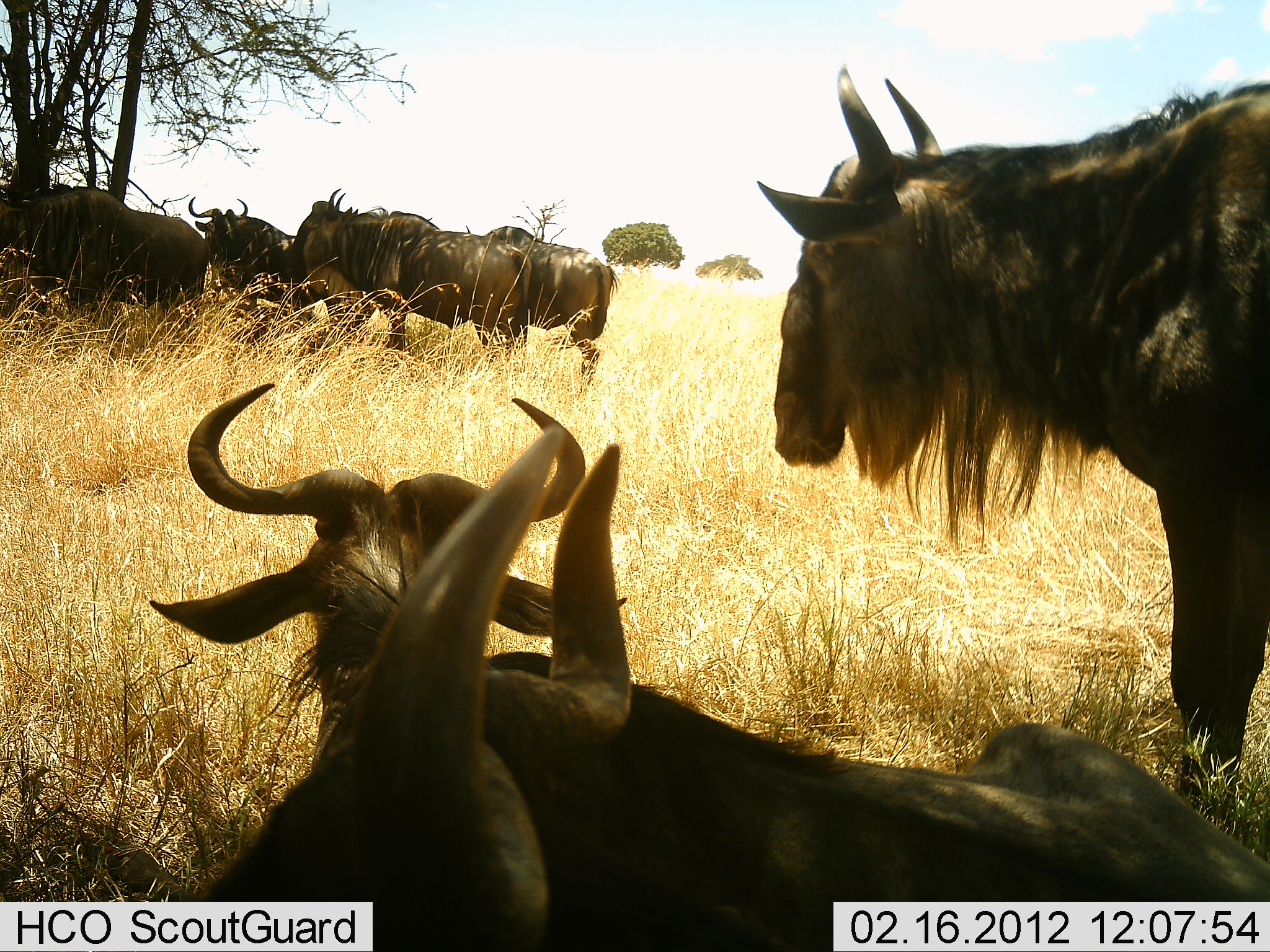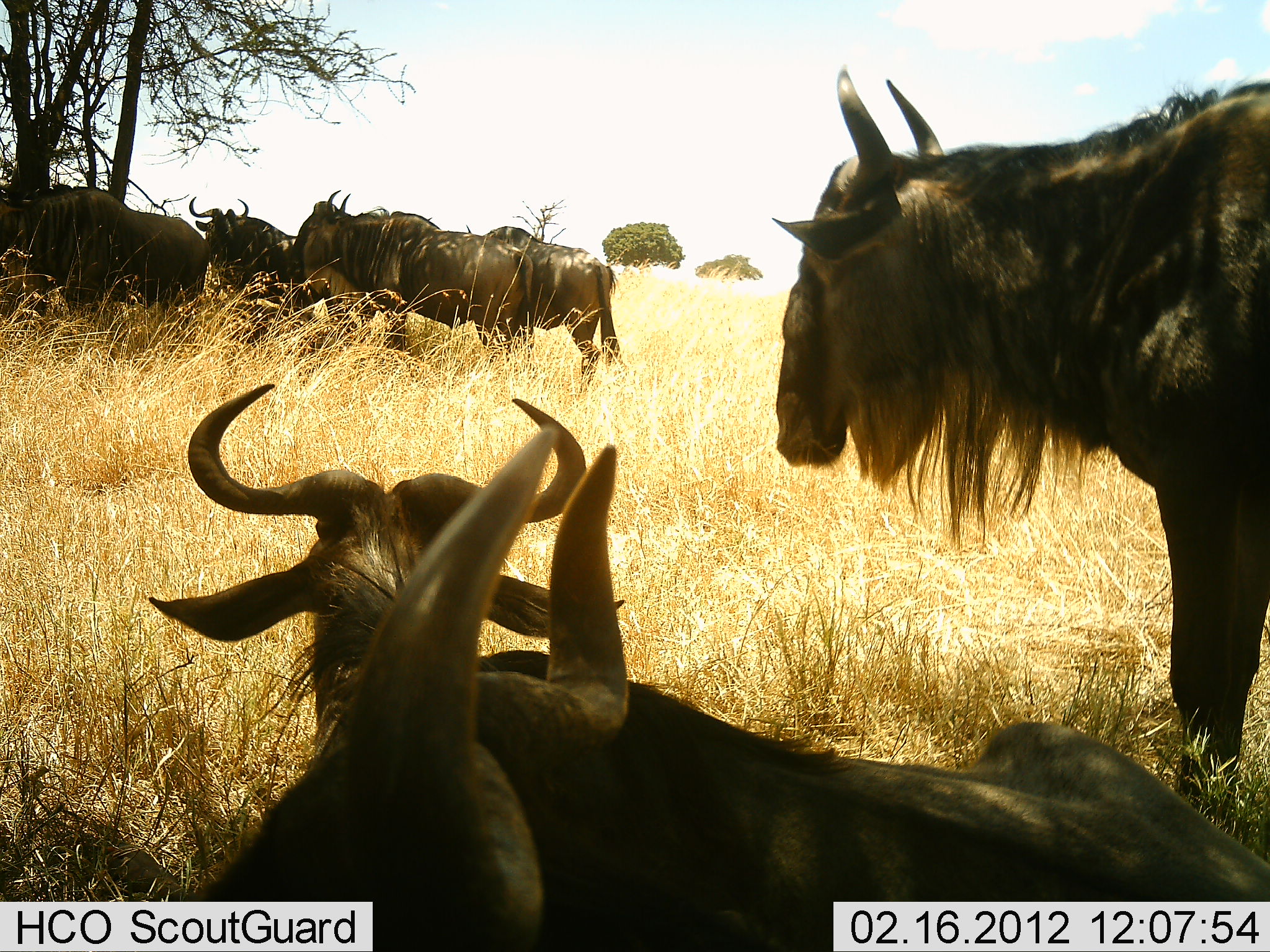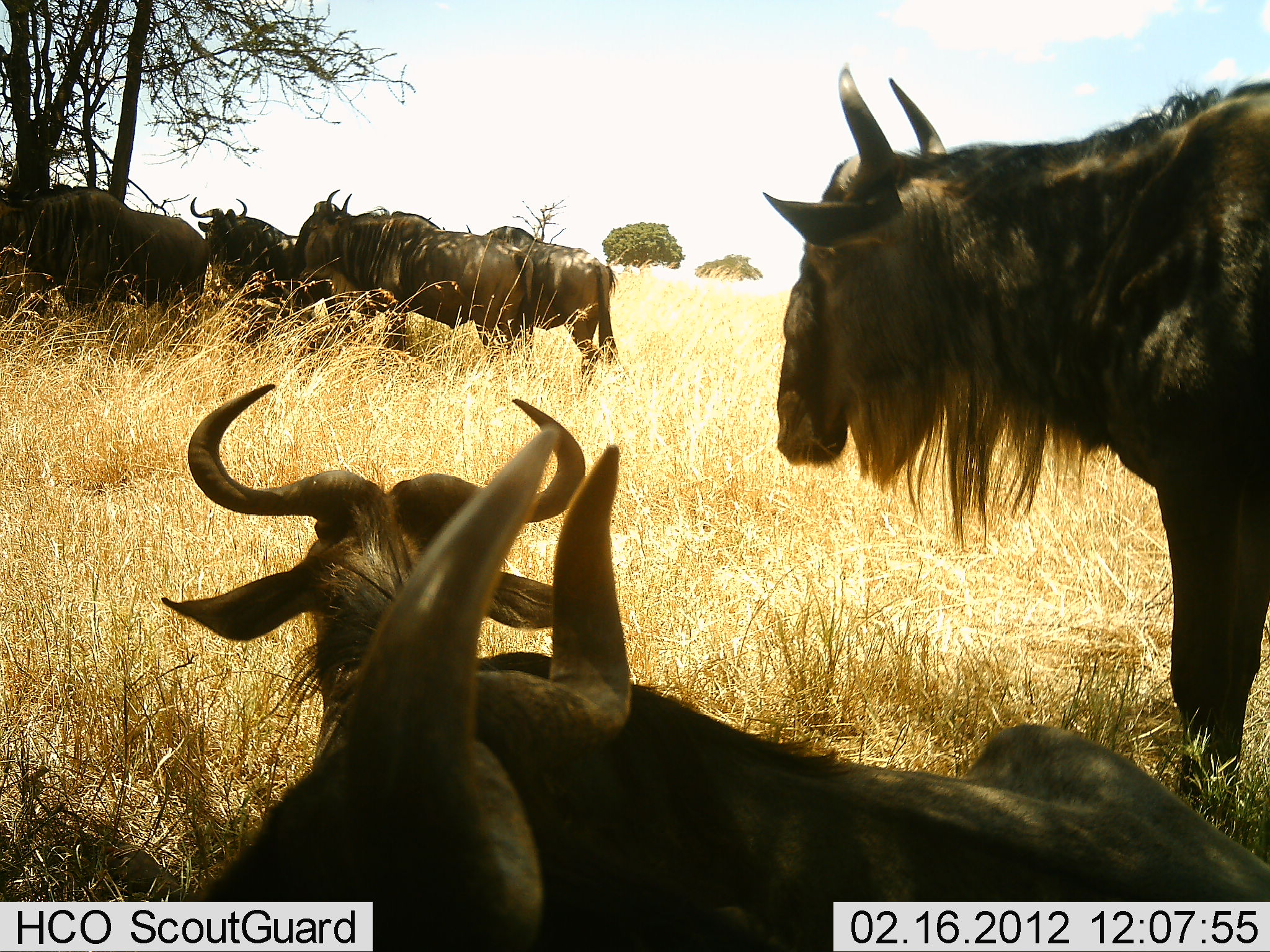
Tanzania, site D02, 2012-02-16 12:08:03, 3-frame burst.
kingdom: Animalia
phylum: Chordata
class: Mammalia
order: Artiodactyla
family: Bovidae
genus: Connochaetes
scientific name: Connochaetes taurinus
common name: blue wildebeest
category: wildebeest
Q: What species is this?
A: Wildebeest (blue wildebeest) (Connochaetes taurinus).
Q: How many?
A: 7.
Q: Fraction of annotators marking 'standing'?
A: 75%.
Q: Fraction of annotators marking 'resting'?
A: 92%.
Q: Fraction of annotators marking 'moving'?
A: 0%.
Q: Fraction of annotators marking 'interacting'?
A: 0%.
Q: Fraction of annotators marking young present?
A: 0%.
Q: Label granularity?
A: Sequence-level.